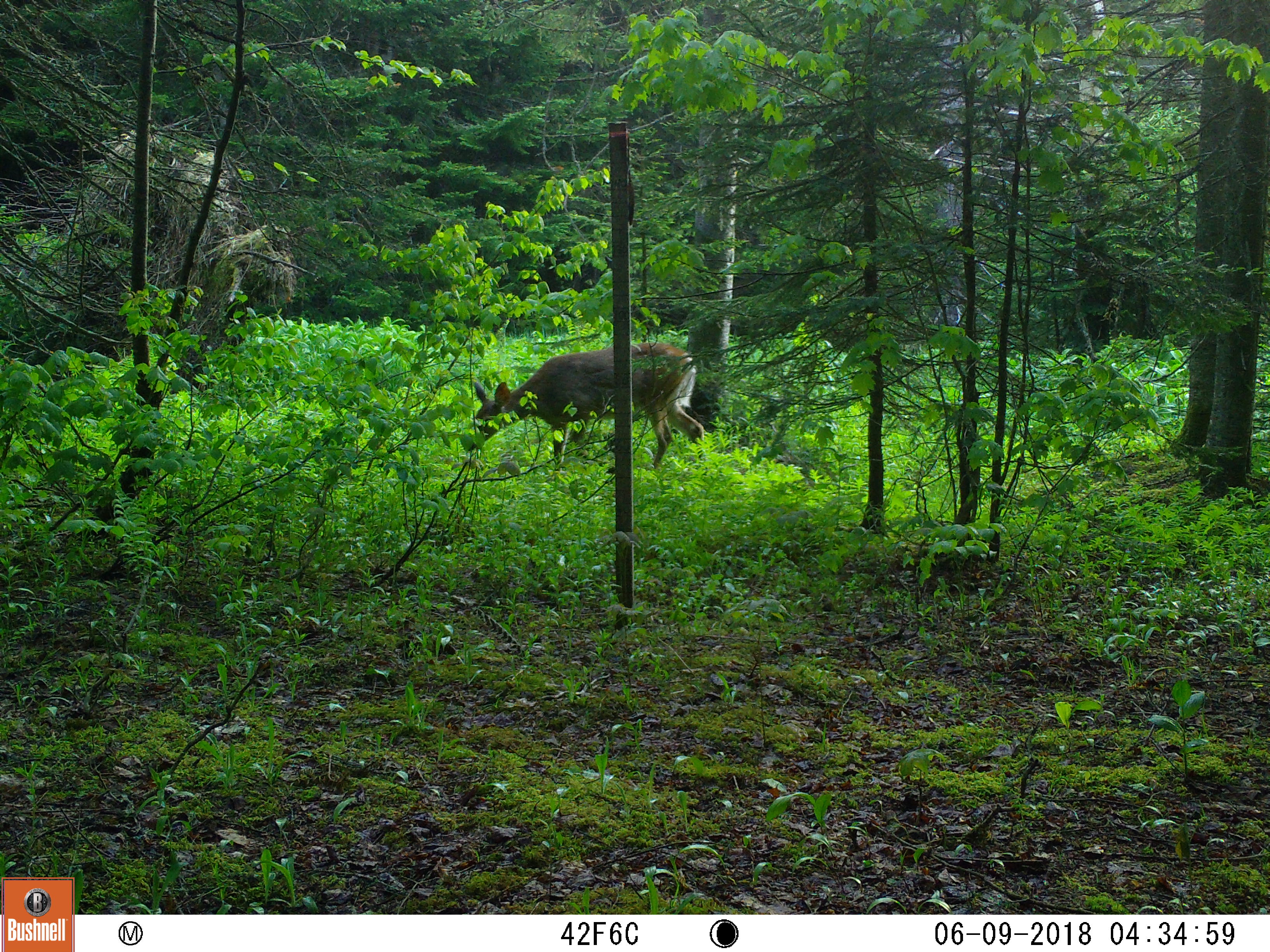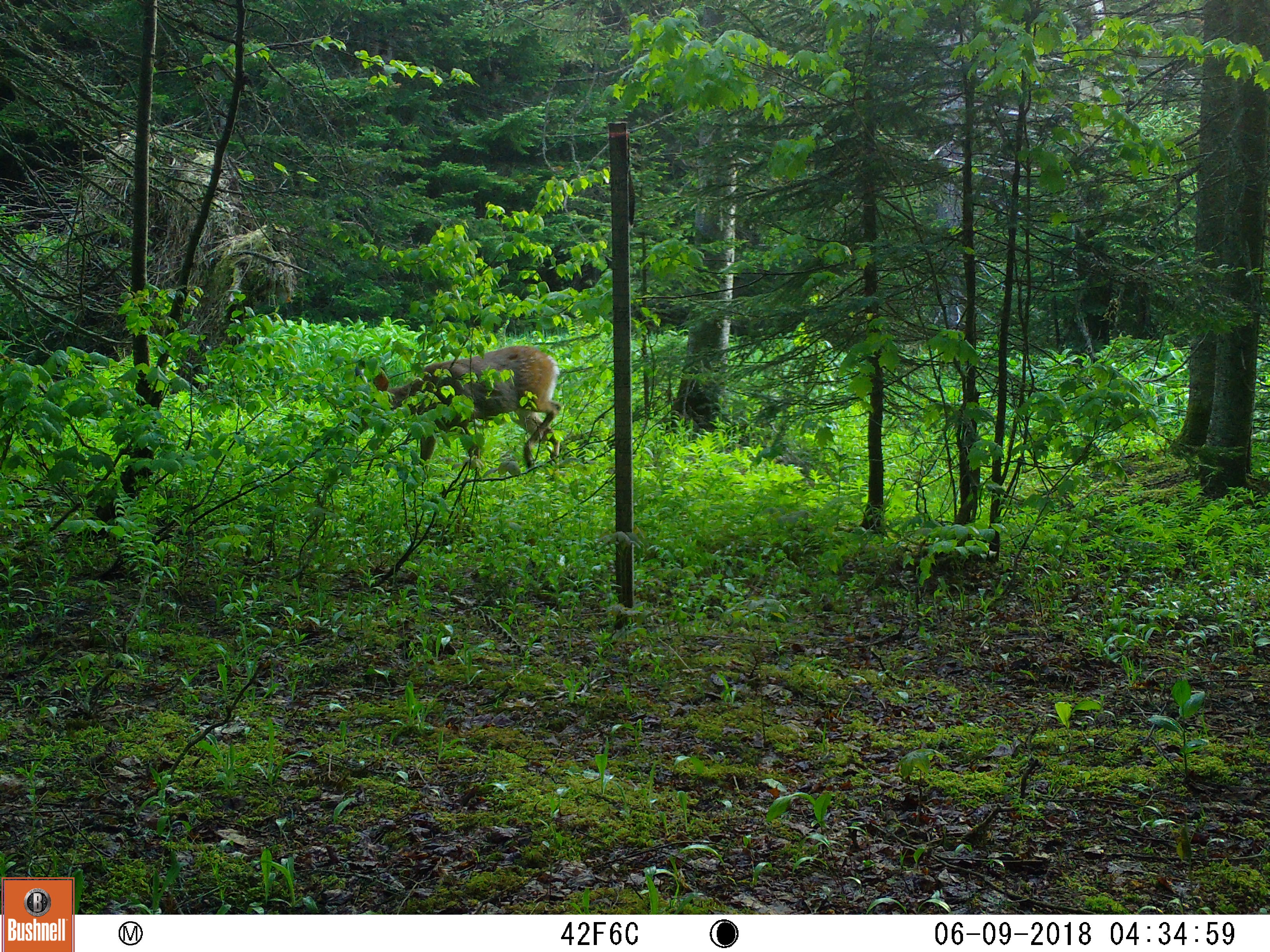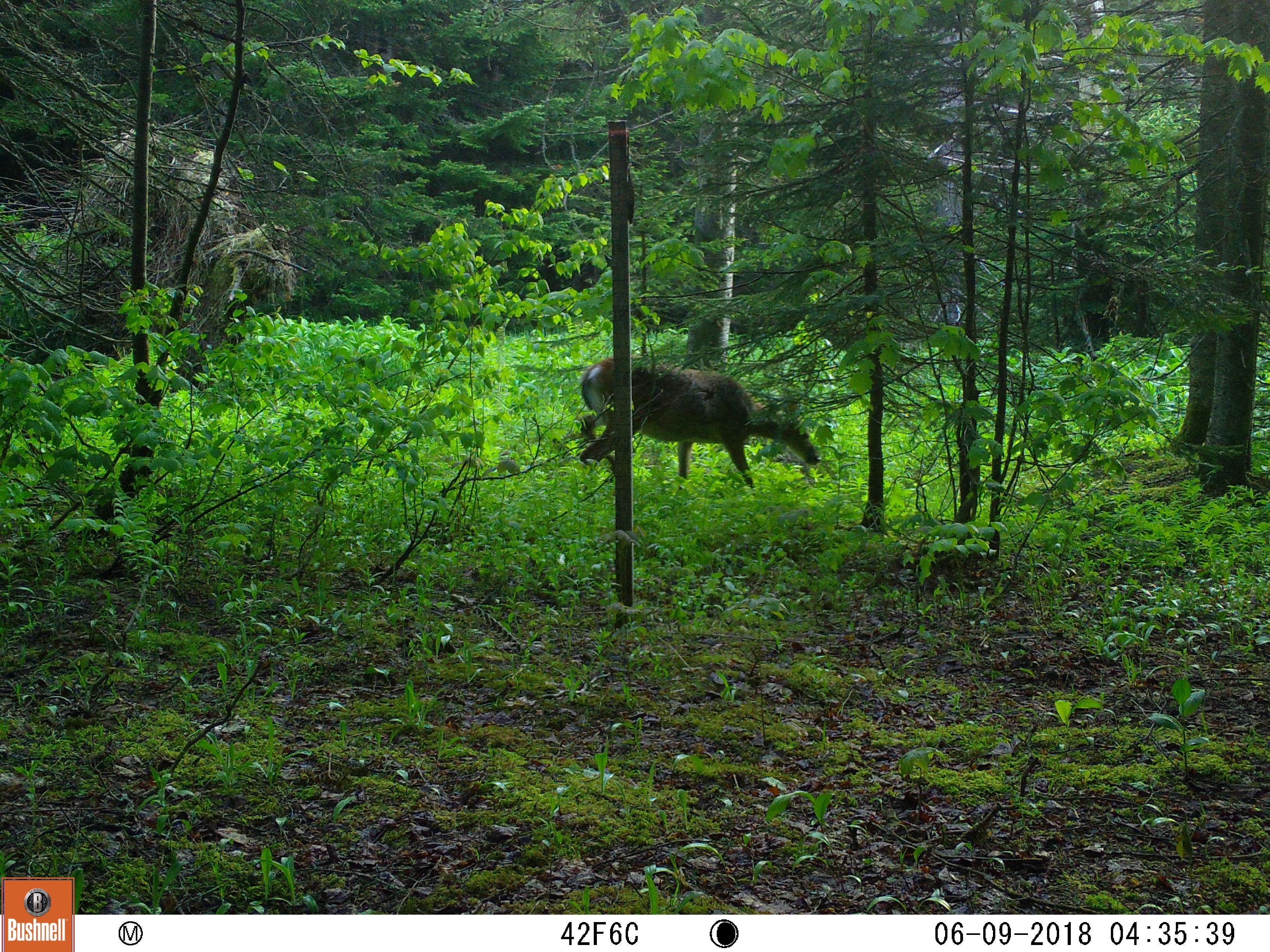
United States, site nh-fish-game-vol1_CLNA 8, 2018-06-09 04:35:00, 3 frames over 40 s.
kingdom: Animalia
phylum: Chordata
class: Mammalia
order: Artiodactyla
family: Cervidae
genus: Odocoileus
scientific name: Odocoileus virginianus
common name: white-tailed deer